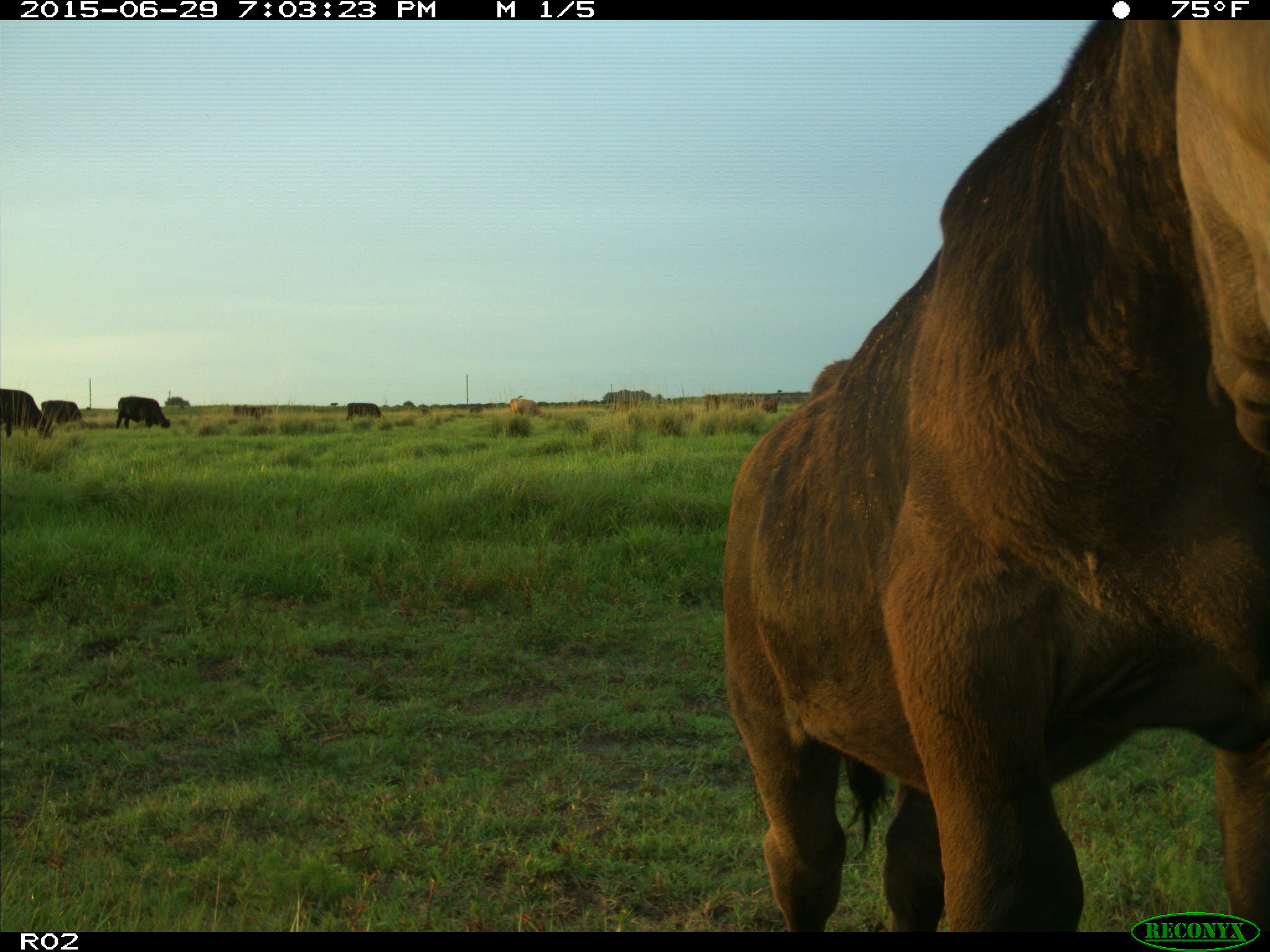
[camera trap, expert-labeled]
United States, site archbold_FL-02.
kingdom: Animalia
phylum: Chordata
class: Mammalia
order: Artiodactyla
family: Bovidae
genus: Bos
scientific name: Bos taurus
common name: domestic cow